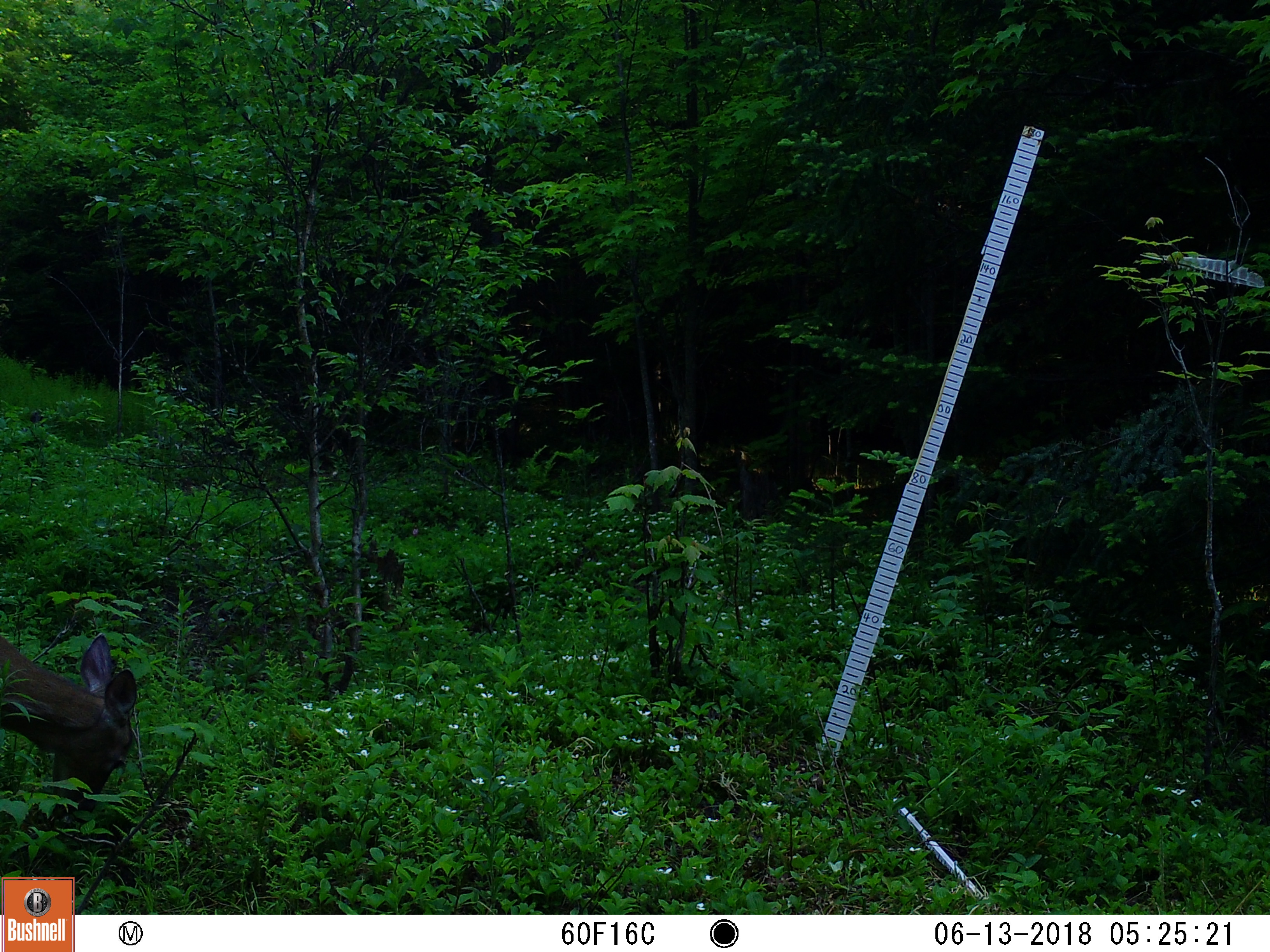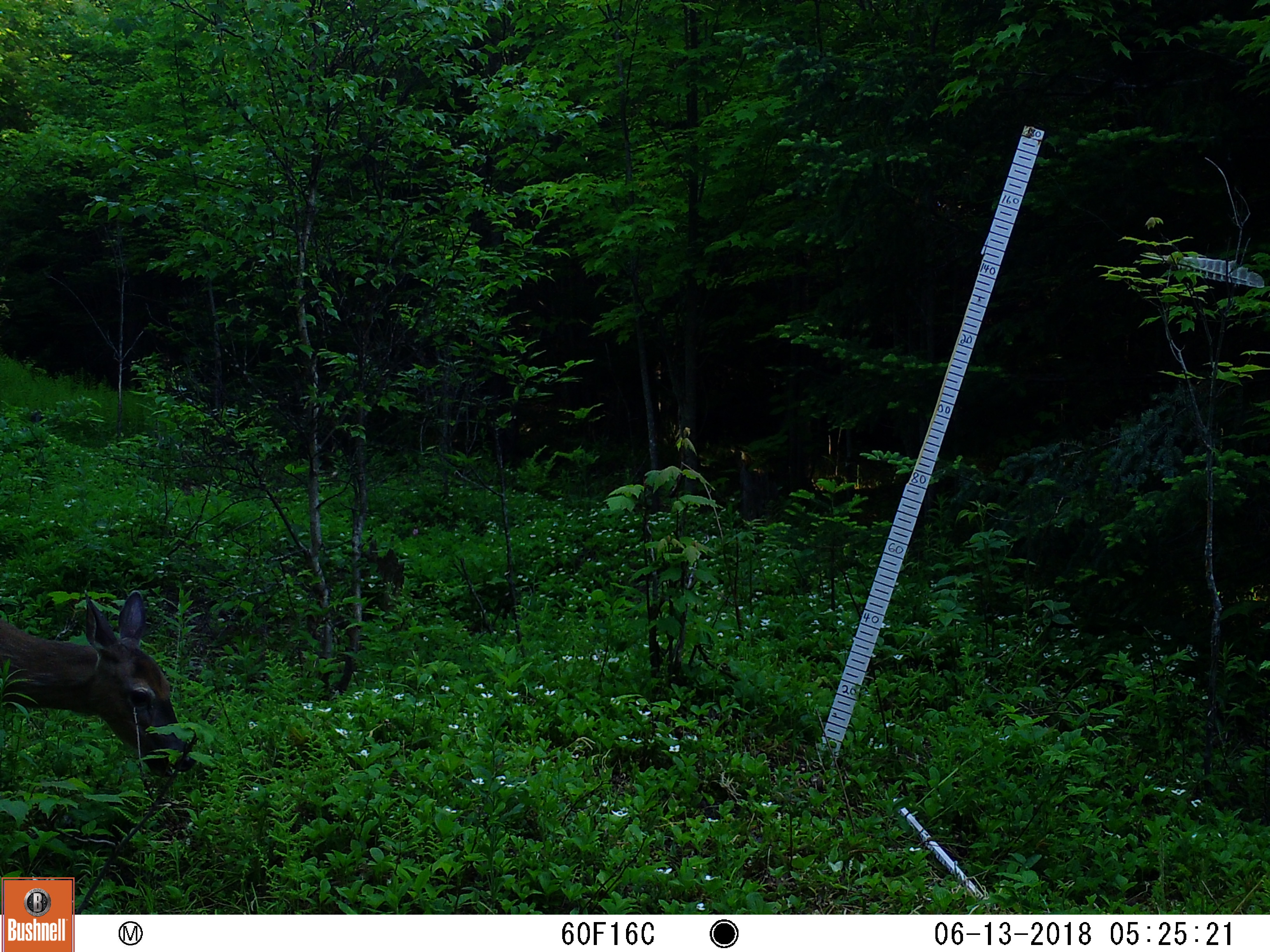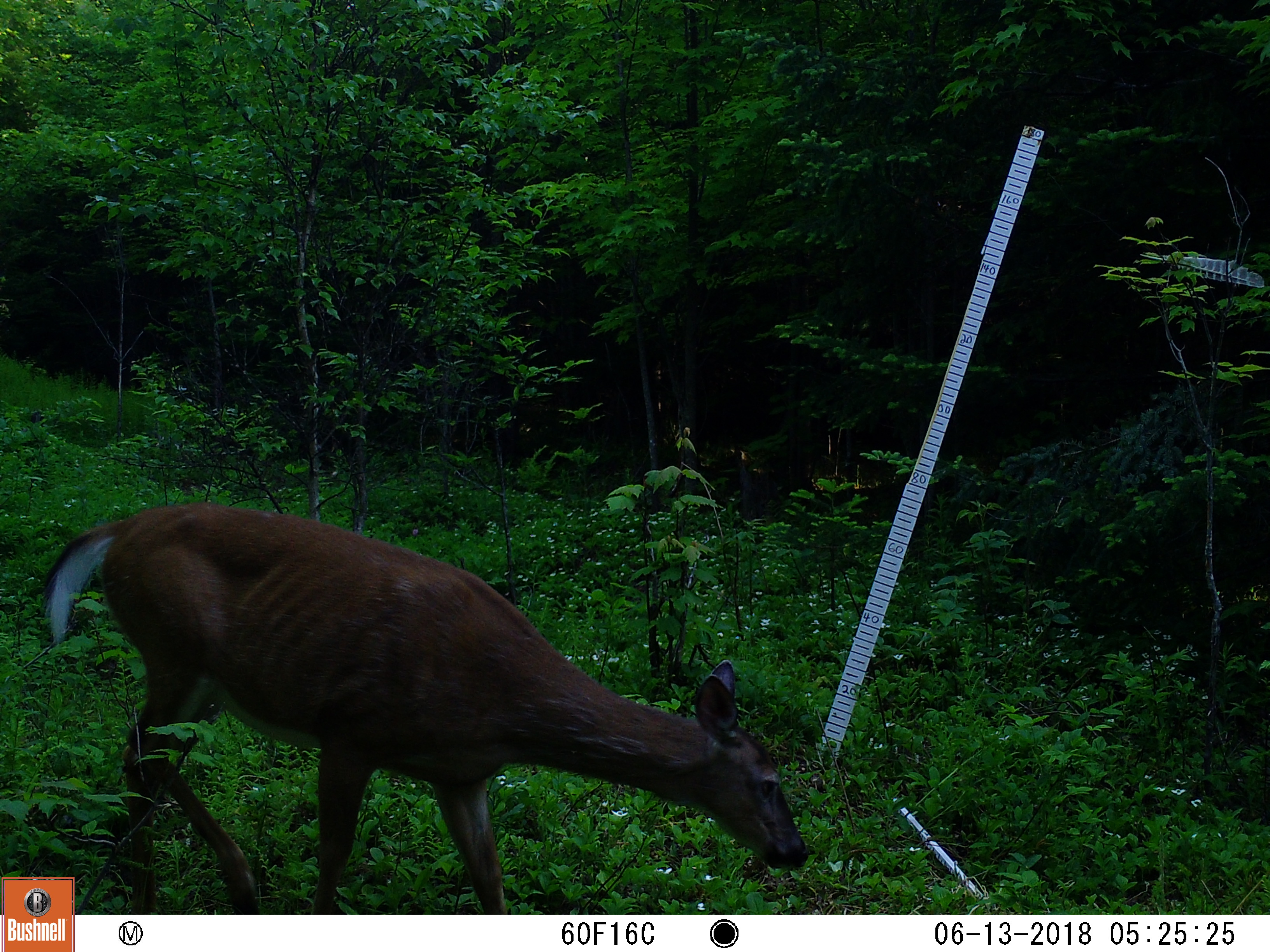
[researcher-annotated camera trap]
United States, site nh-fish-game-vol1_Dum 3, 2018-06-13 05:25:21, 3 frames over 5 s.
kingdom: Animalia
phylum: Chordata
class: Mammalia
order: Artiodactyla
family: Cervidae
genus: Odocoileus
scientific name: Odocoileus virginianus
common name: white-tailed deer